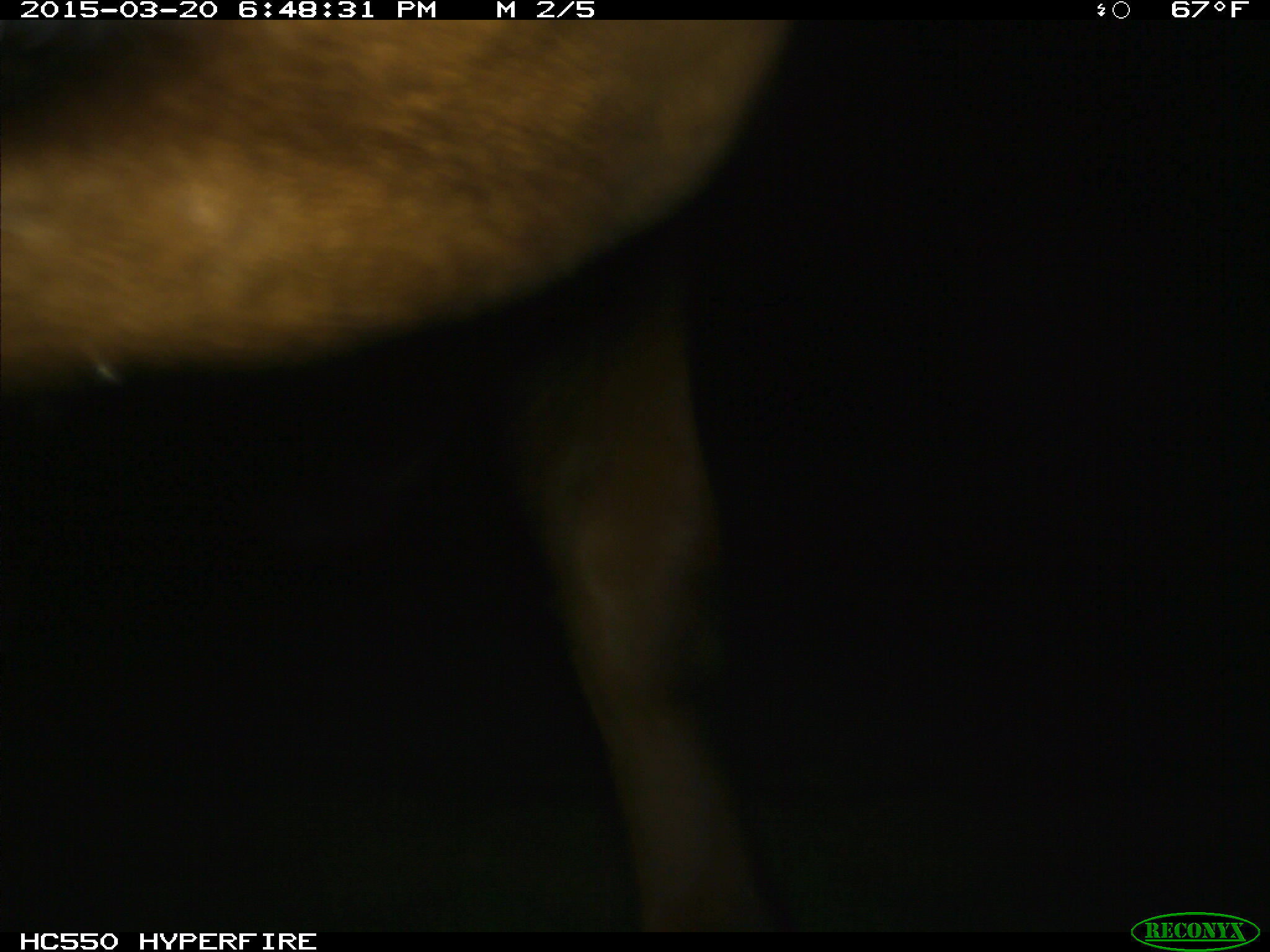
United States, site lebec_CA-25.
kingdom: Animalia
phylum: Chordata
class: Mammalia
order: Artiodactyla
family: Bovidae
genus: Bos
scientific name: Bos taurus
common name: domestic cow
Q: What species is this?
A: Bos taurus (domestic cow).